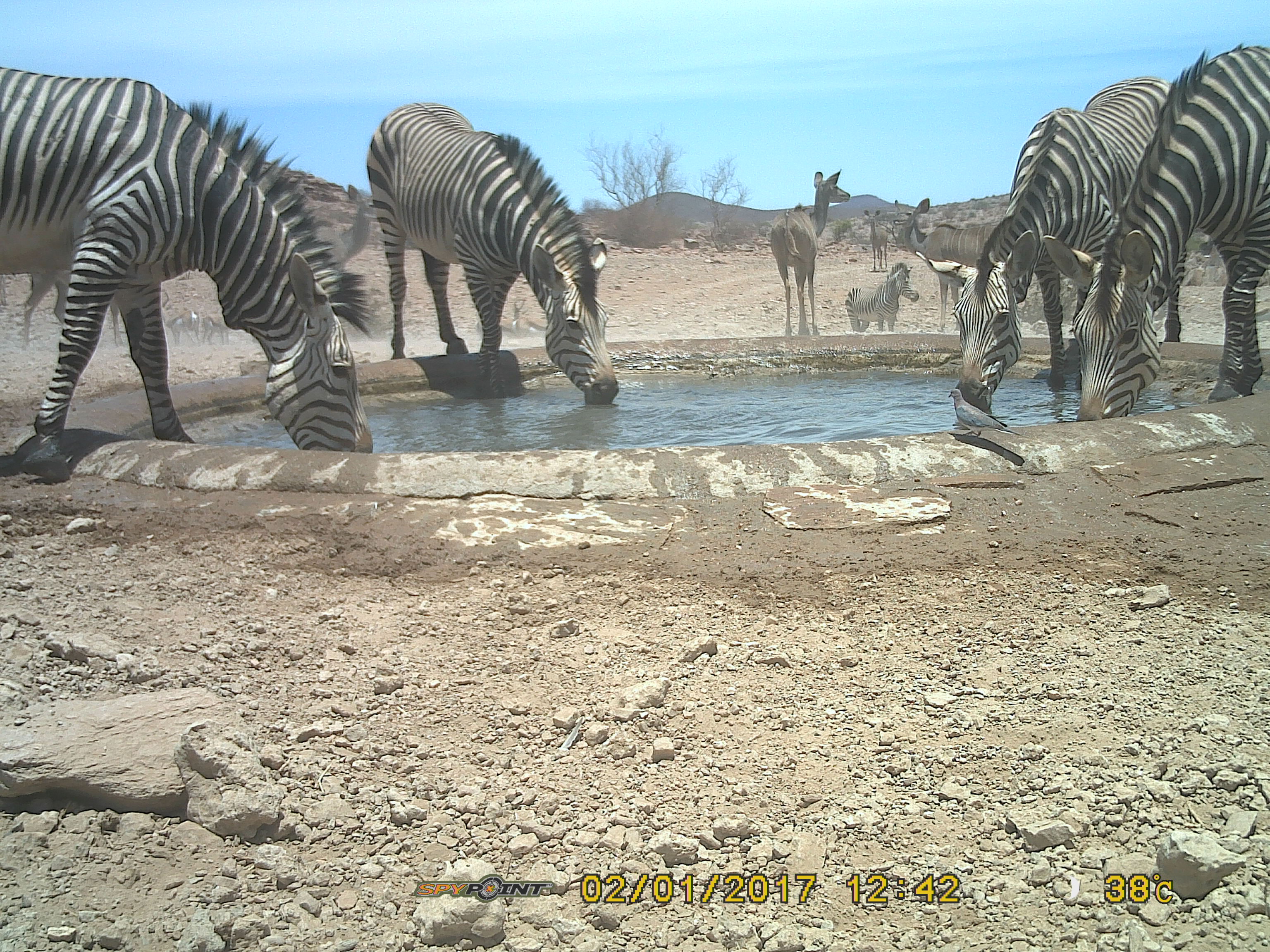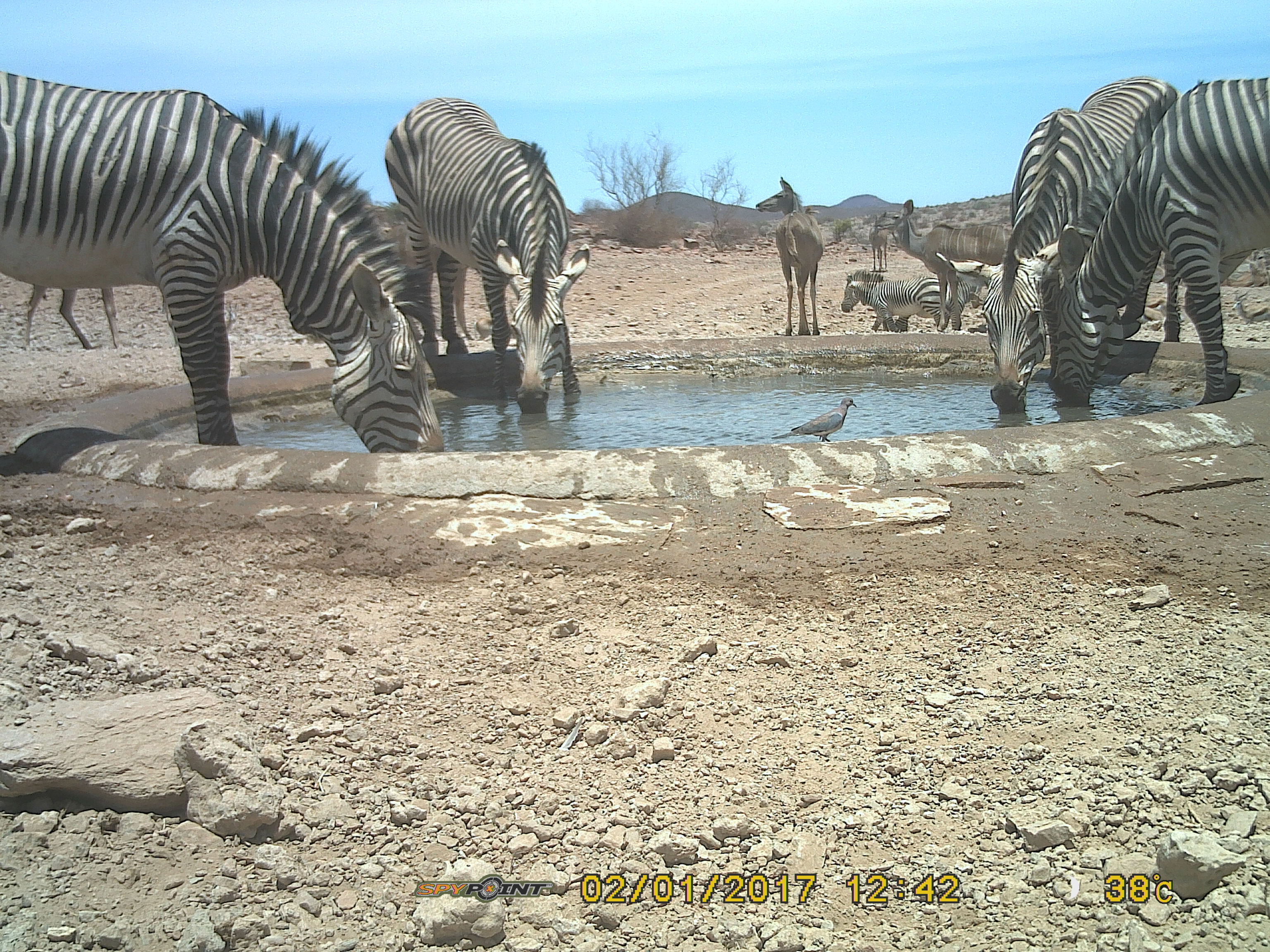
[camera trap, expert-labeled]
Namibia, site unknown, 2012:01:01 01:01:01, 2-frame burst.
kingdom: Animalia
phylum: Chordata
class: Mammalia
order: Perissodactyla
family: Equidae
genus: Equus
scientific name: Equus zebra hartmannae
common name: hartmann's mountain zebra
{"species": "Equus zebra hartmannae (hartmann's mountain zebra)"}